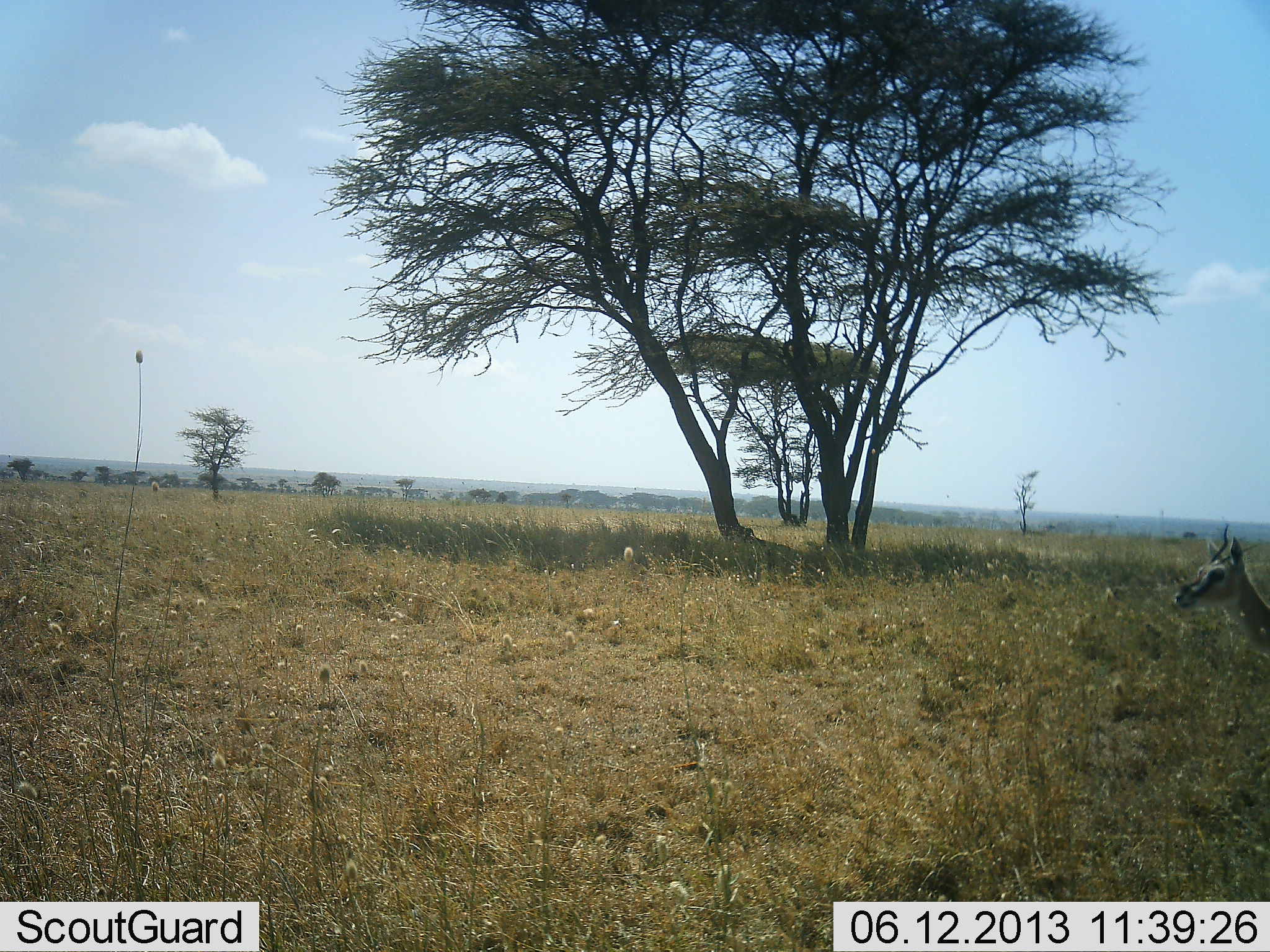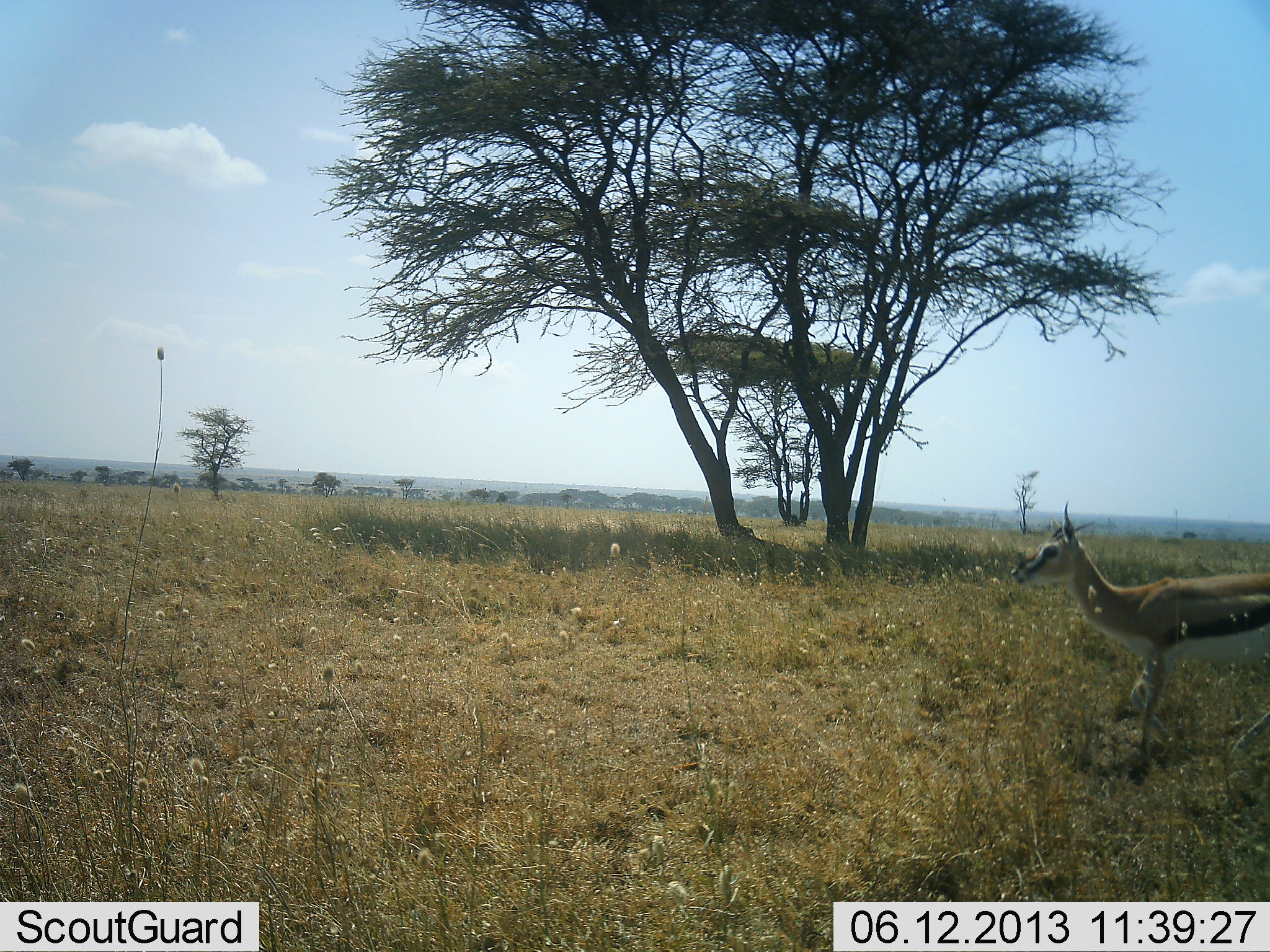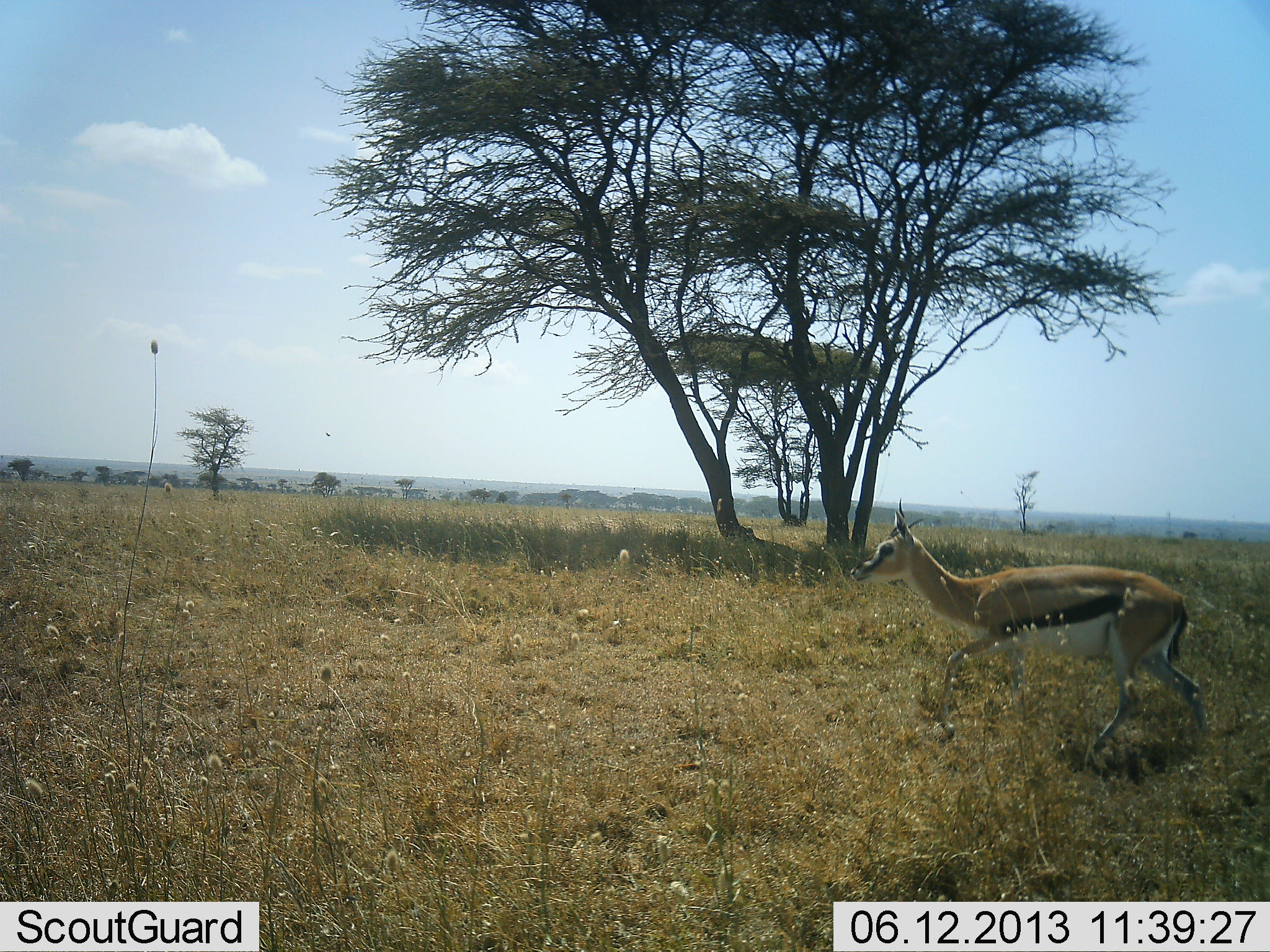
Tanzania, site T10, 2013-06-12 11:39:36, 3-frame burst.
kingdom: Animalia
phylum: Chordata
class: Mammalia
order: Artiodactyla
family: Bovidae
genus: Eudorcas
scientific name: Eudorcas thomsonii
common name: thomson's gazelle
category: gazellethomsons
Gazellethomsons (thomson's gazelle) (Eudorcas thomsonii), count 1. Behavior (volunteer vote fractions): standing 4%, resting 0%, moving 96%, interacting 0%. Young present (vote fraction): 0%. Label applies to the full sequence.